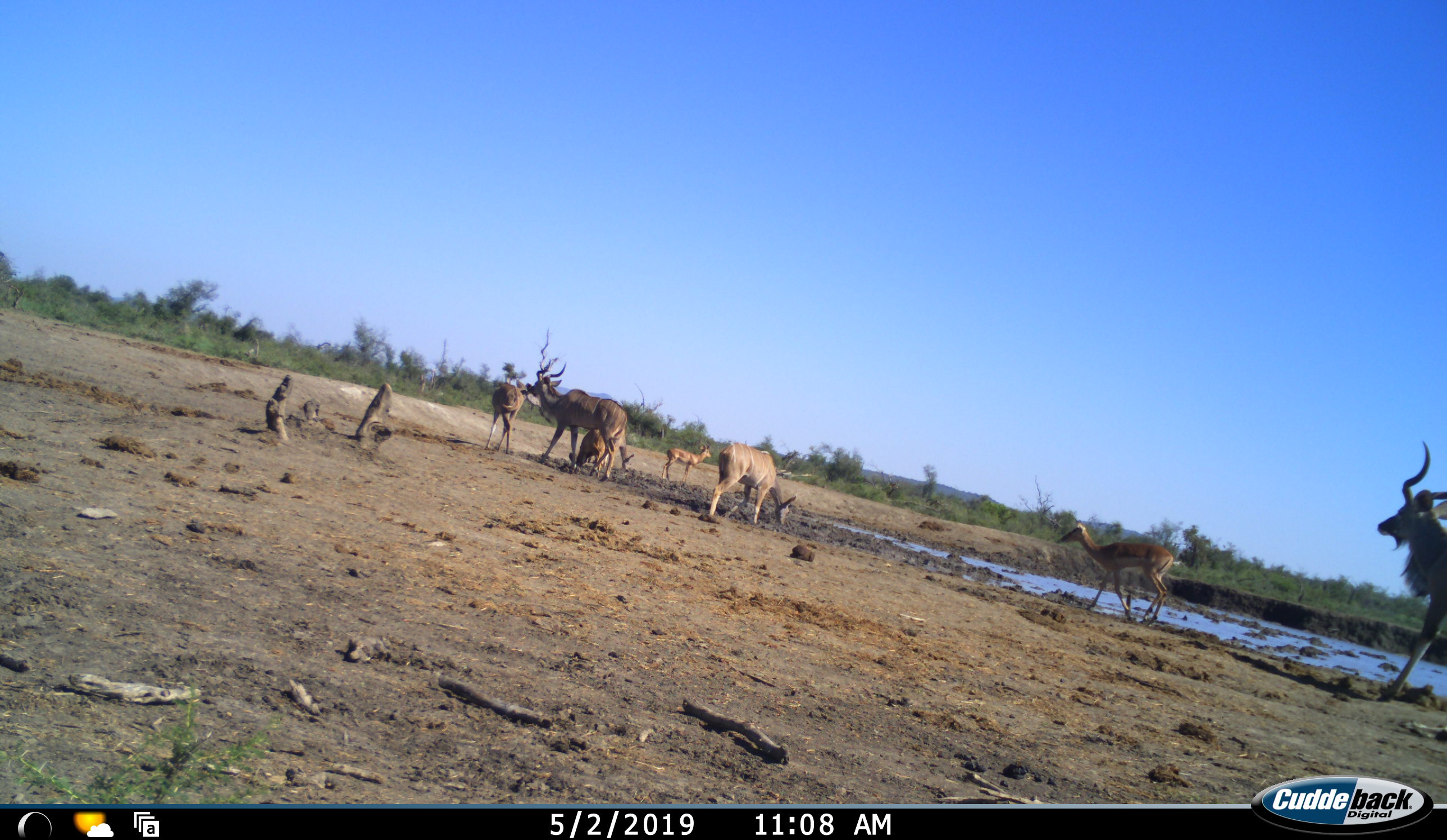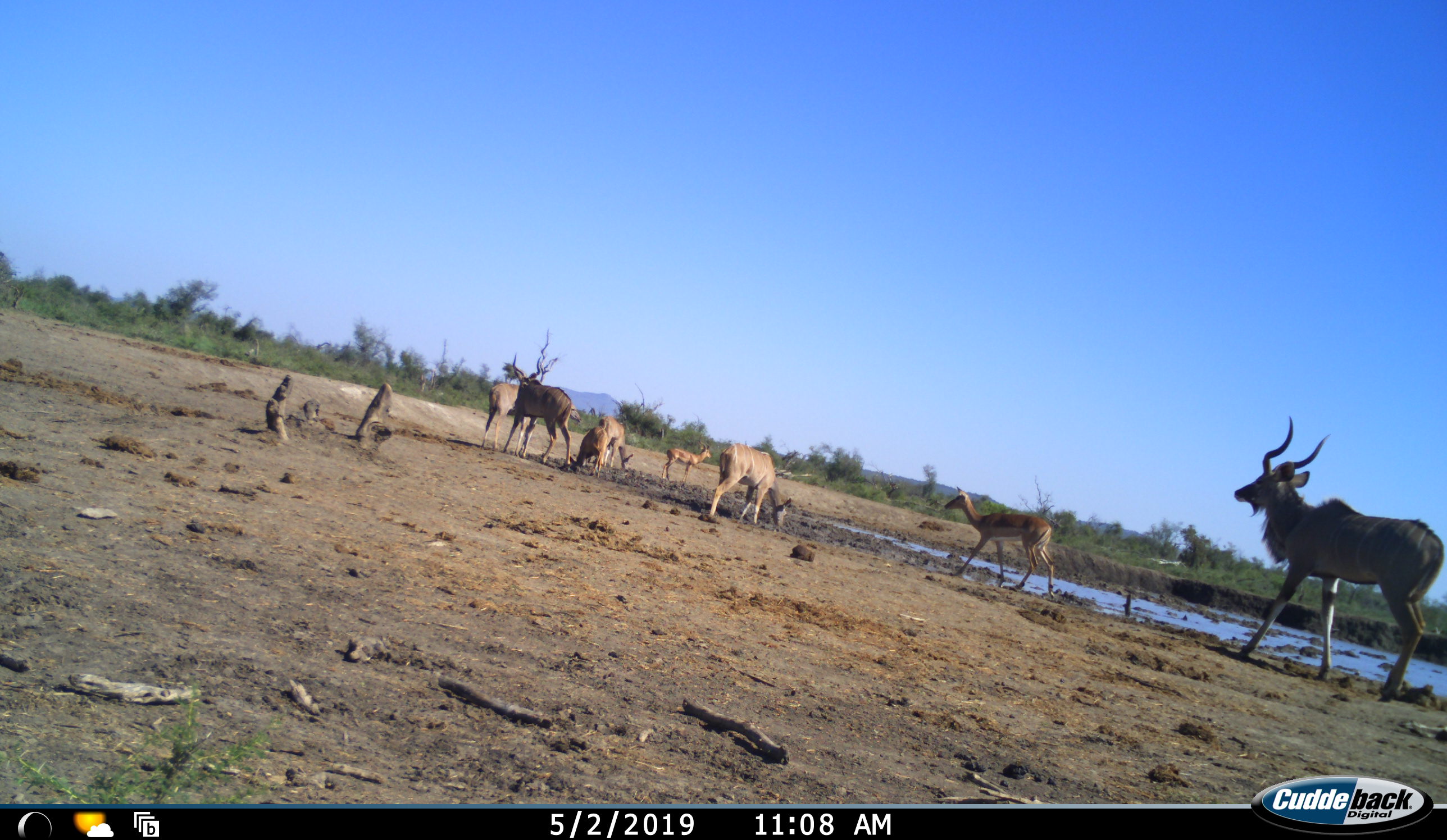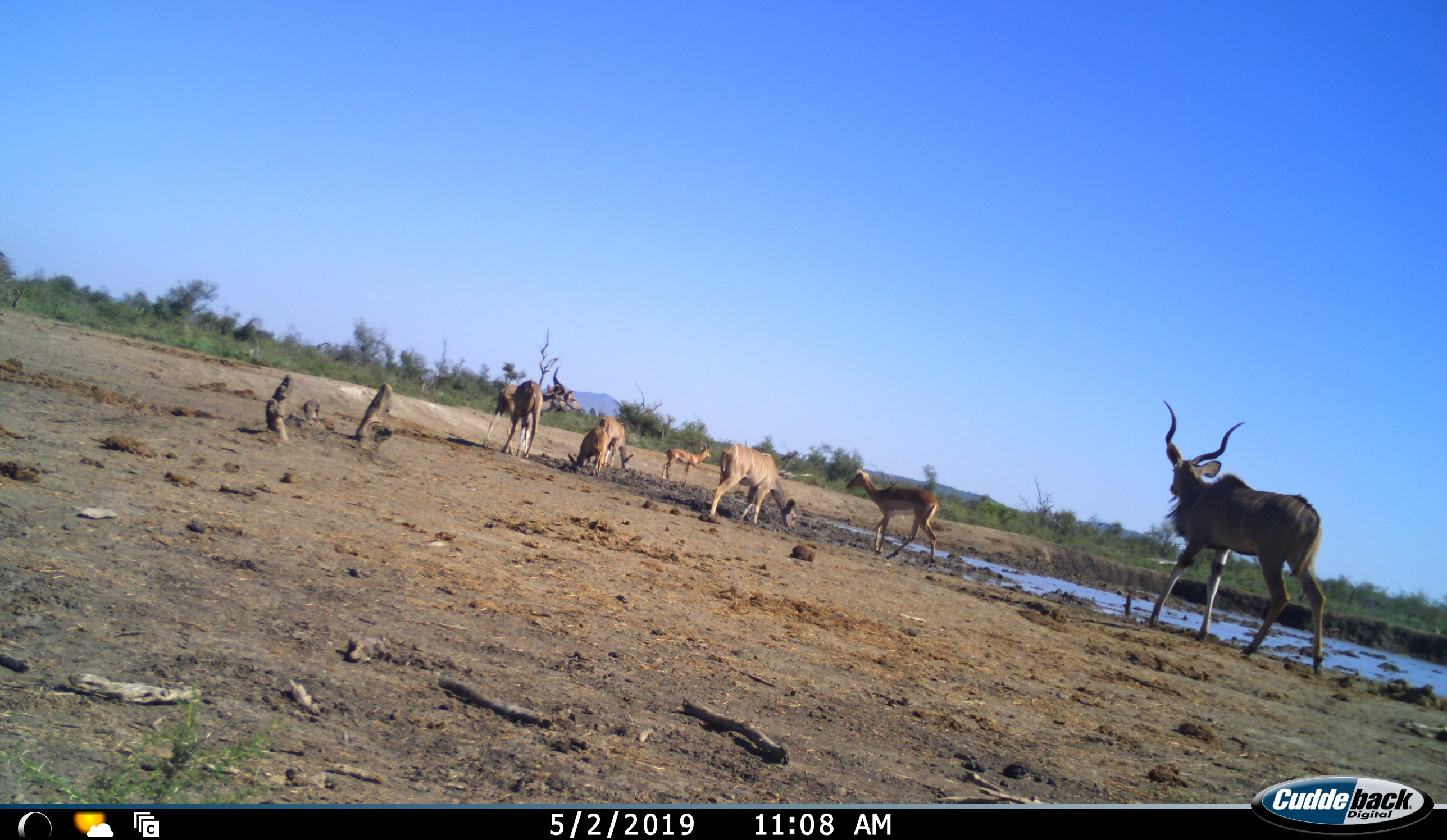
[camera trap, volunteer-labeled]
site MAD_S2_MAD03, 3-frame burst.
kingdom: Animalia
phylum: Chordata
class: Mammalia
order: Artiodactyla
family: Bovidae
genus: Aepyceros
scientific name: Aepyceros melampus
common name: impala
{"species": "impala (Aepyceros melampus)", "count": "3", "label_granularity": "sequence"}